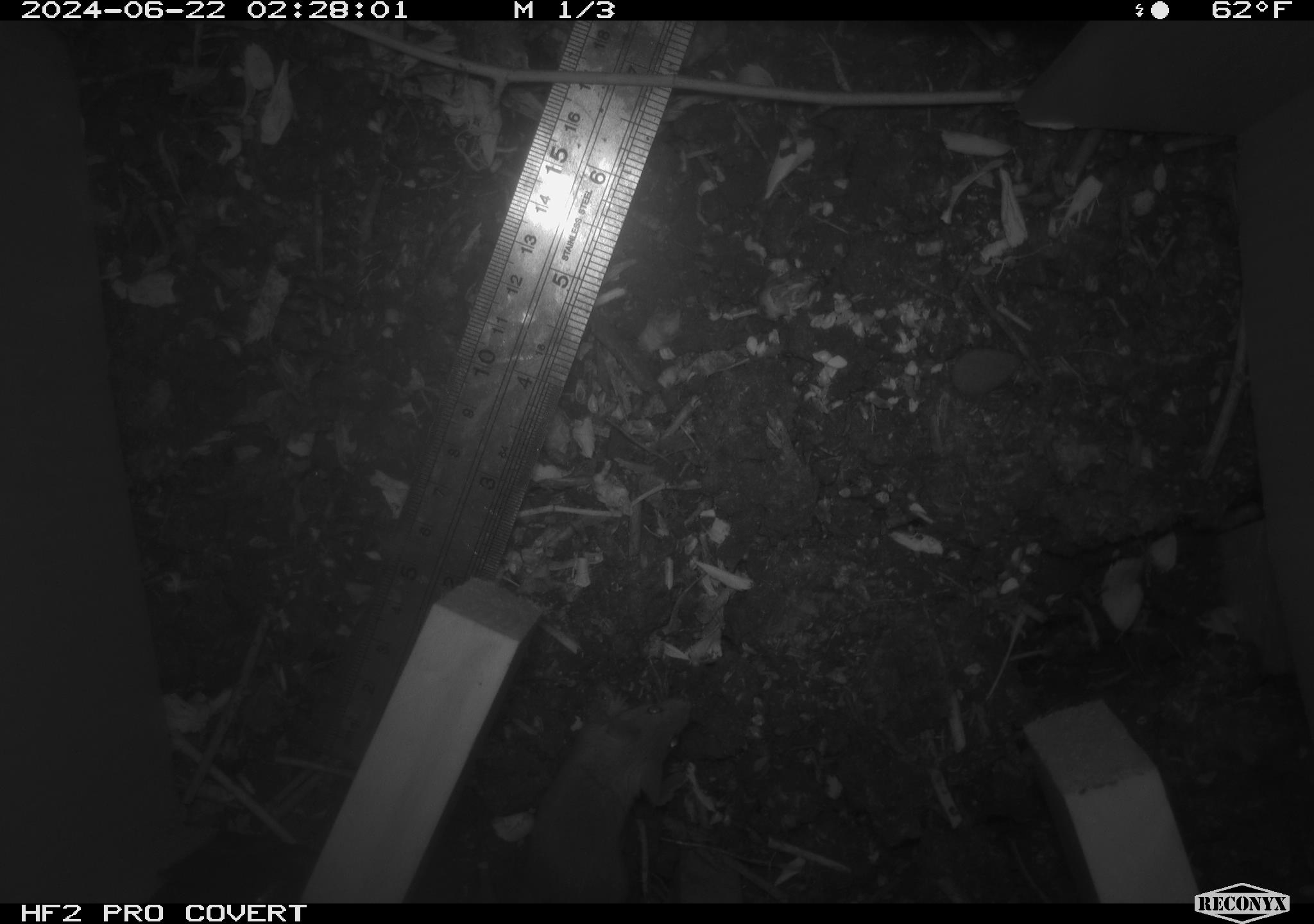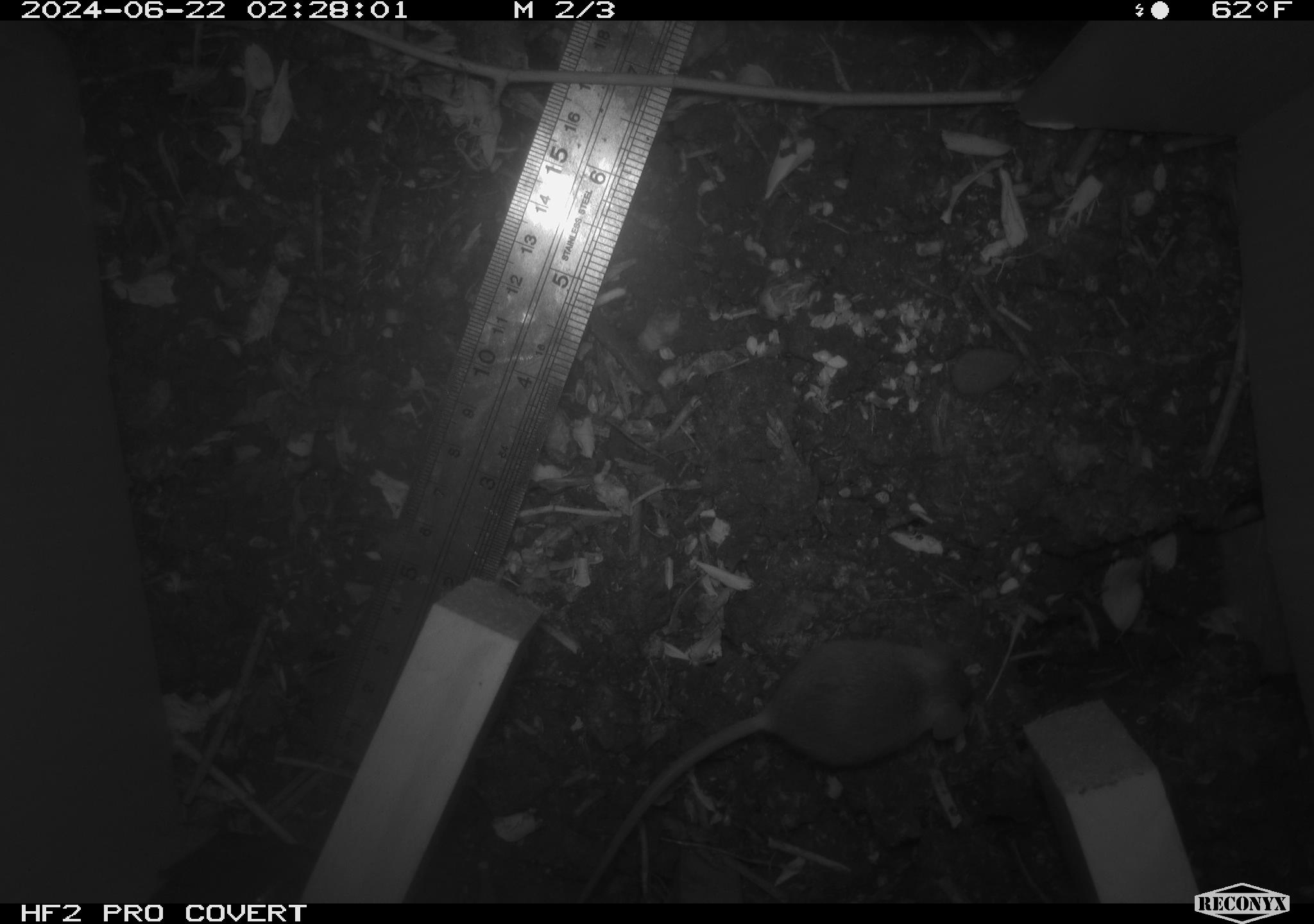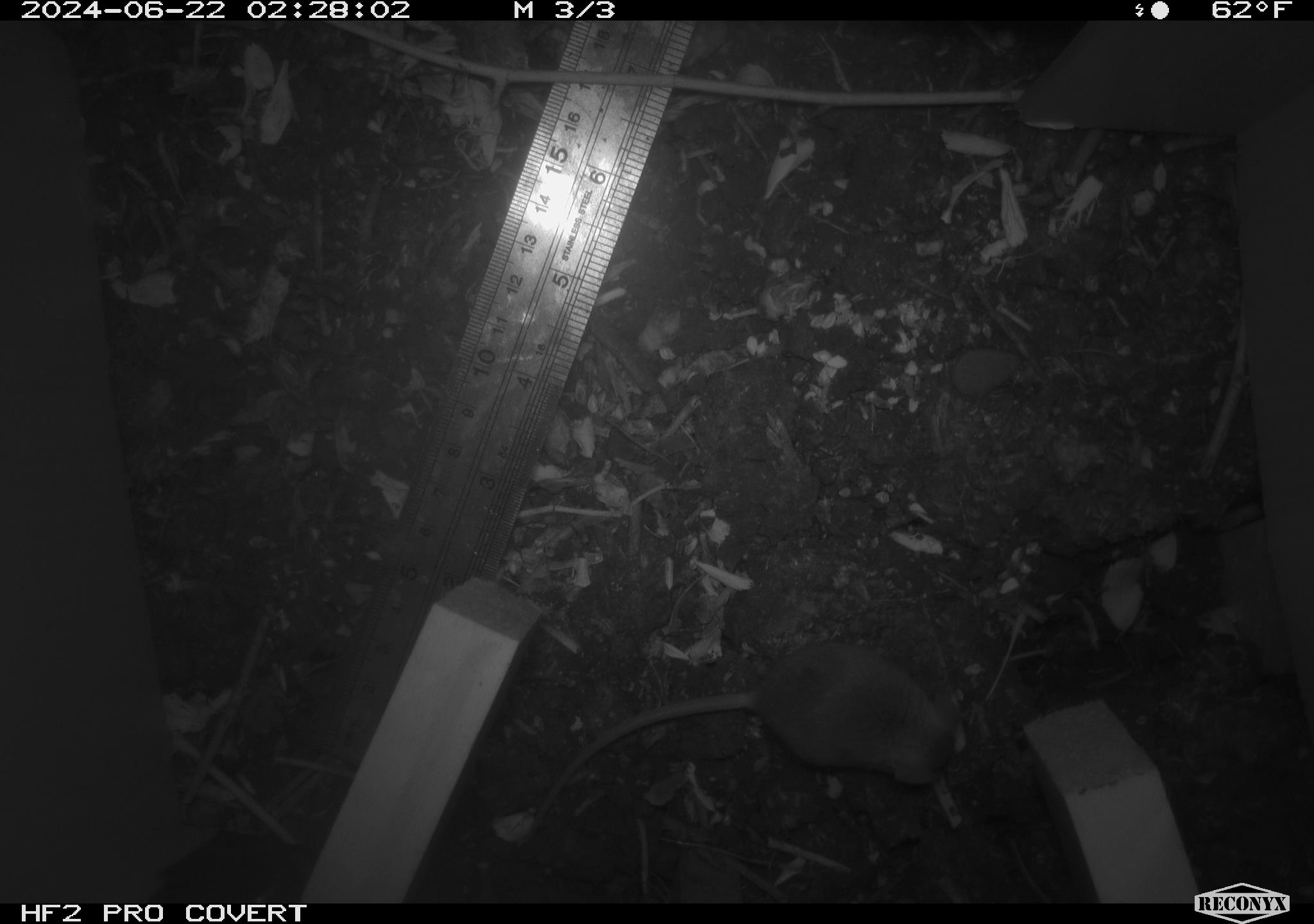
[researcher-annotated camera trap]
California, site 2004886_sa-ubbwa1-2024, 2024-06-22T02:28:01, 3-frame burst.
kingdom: Animalia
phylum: Chordata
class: Mammalia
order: Rodentia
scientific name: Rodentia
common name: mouse species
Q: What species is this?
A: Mouse species (Rodentia).